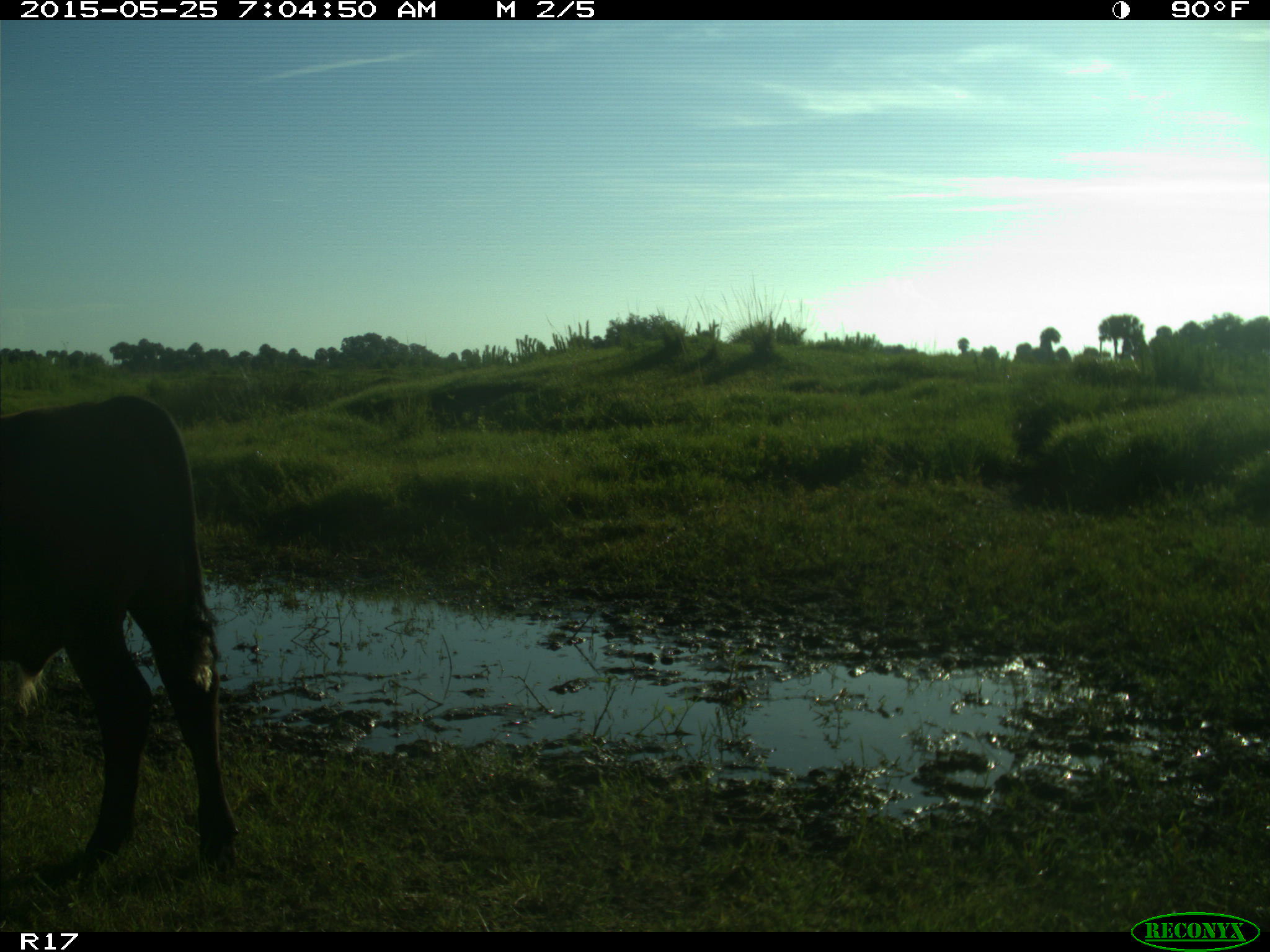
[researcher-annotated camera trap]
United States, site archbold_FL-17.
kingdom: Animalia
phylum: Chordata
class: Mammalia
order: Artiodactyla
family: Bovidae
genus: Bos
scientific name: Bos taurus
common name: domestic cow